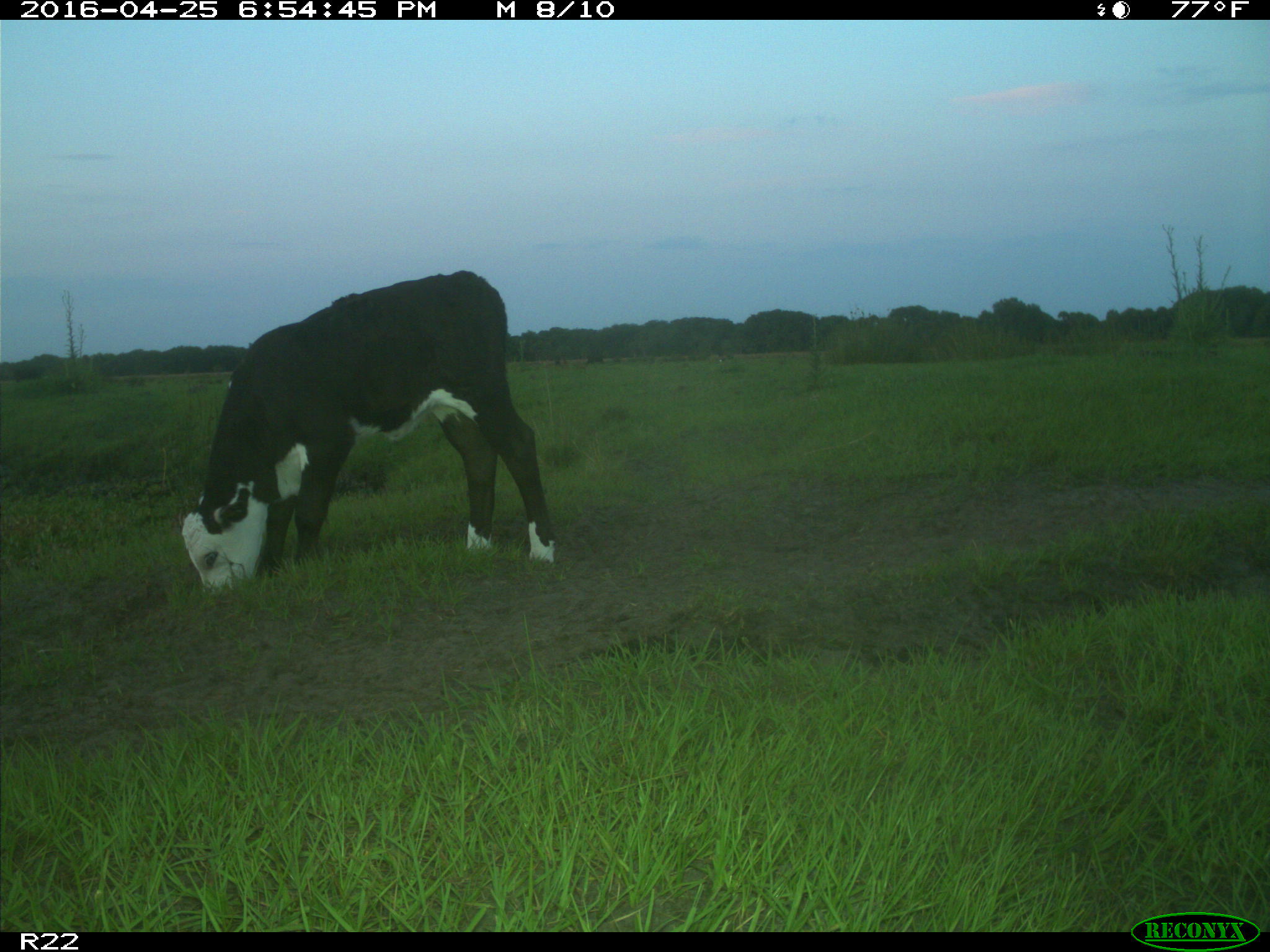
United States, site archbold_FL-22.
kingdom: Animalia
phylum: Chordata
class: Mammalia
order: Artiodactyla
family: Bovidae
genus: Bos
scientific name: Bos taurus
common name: domestic cow